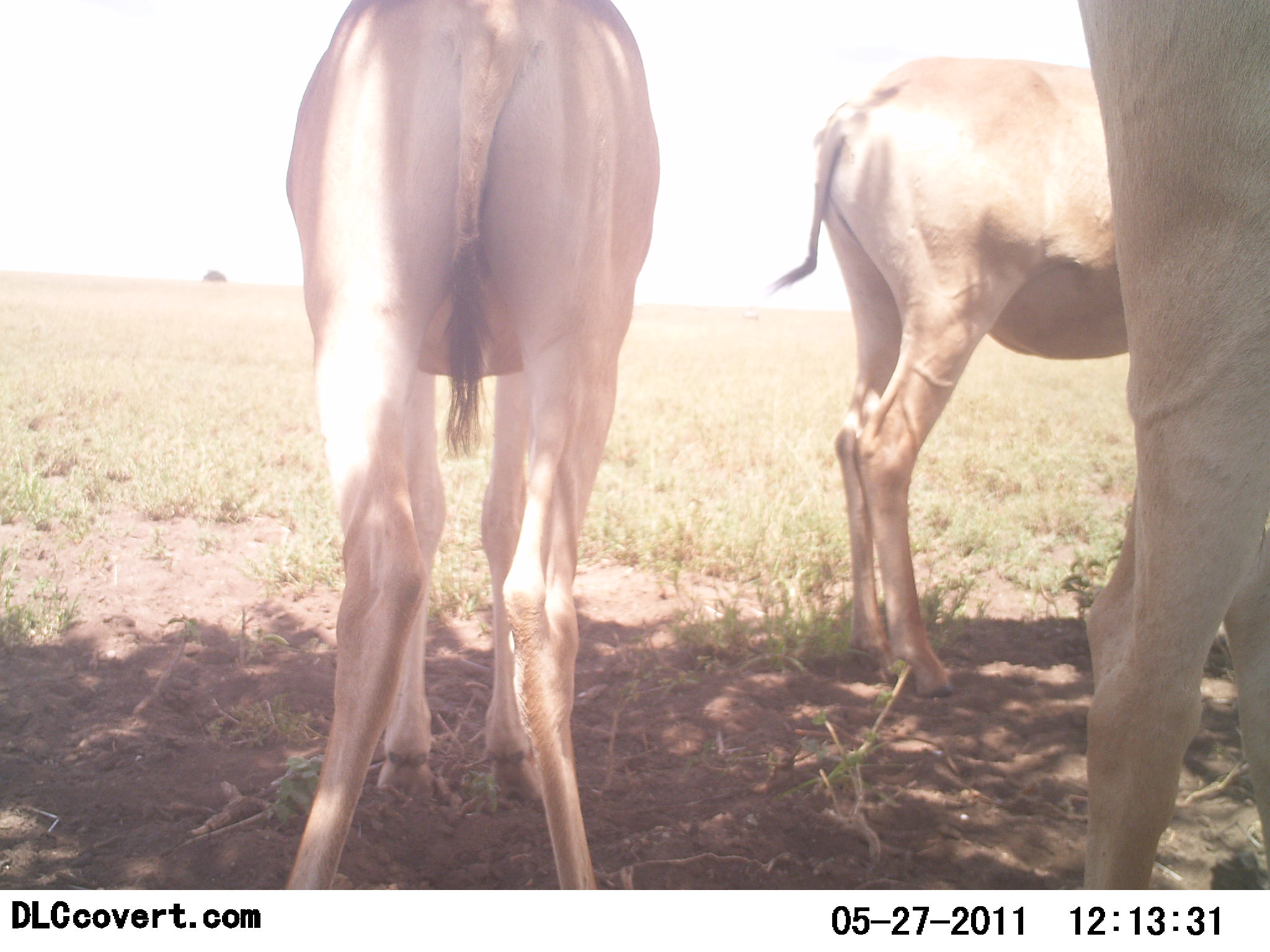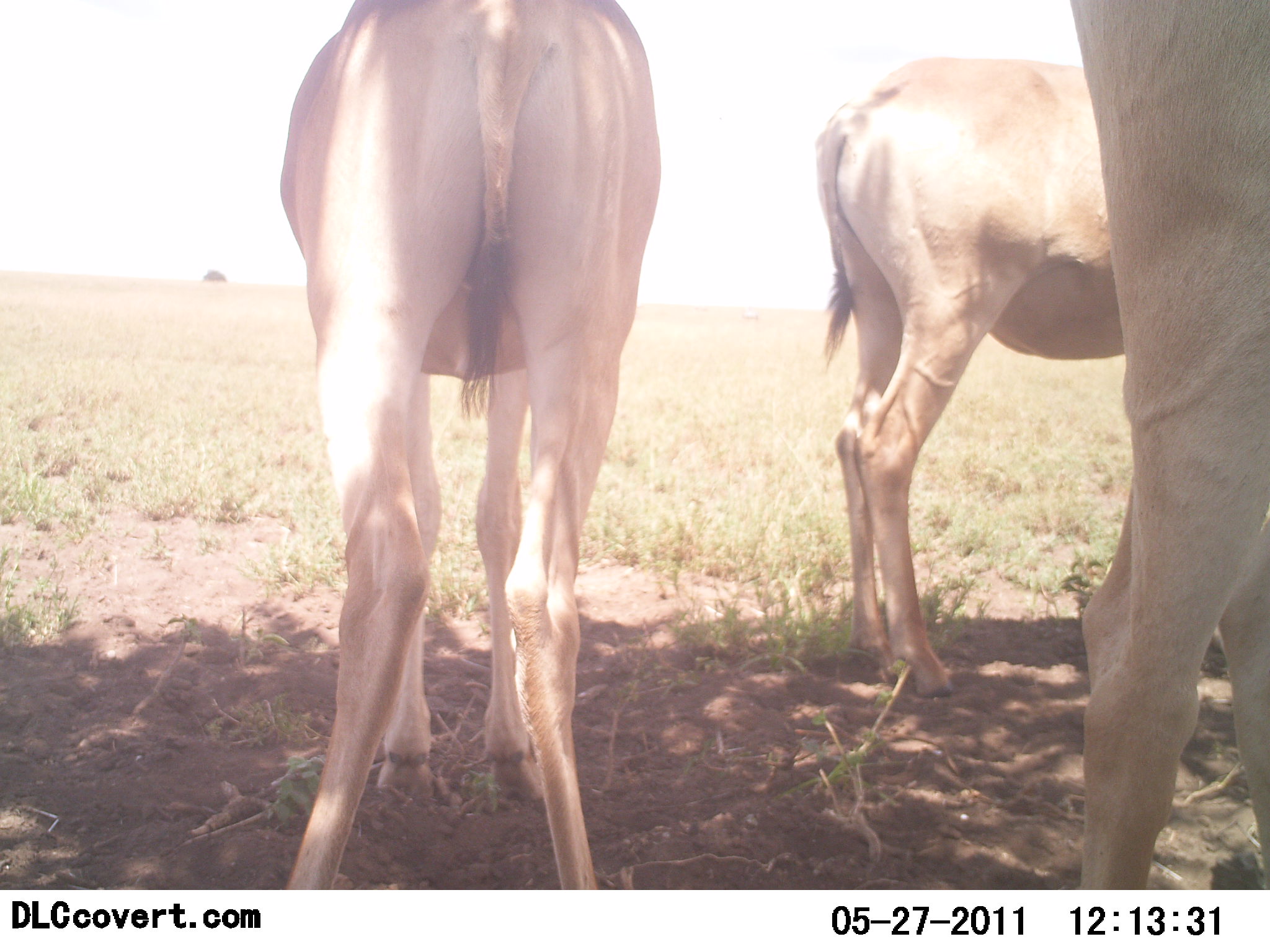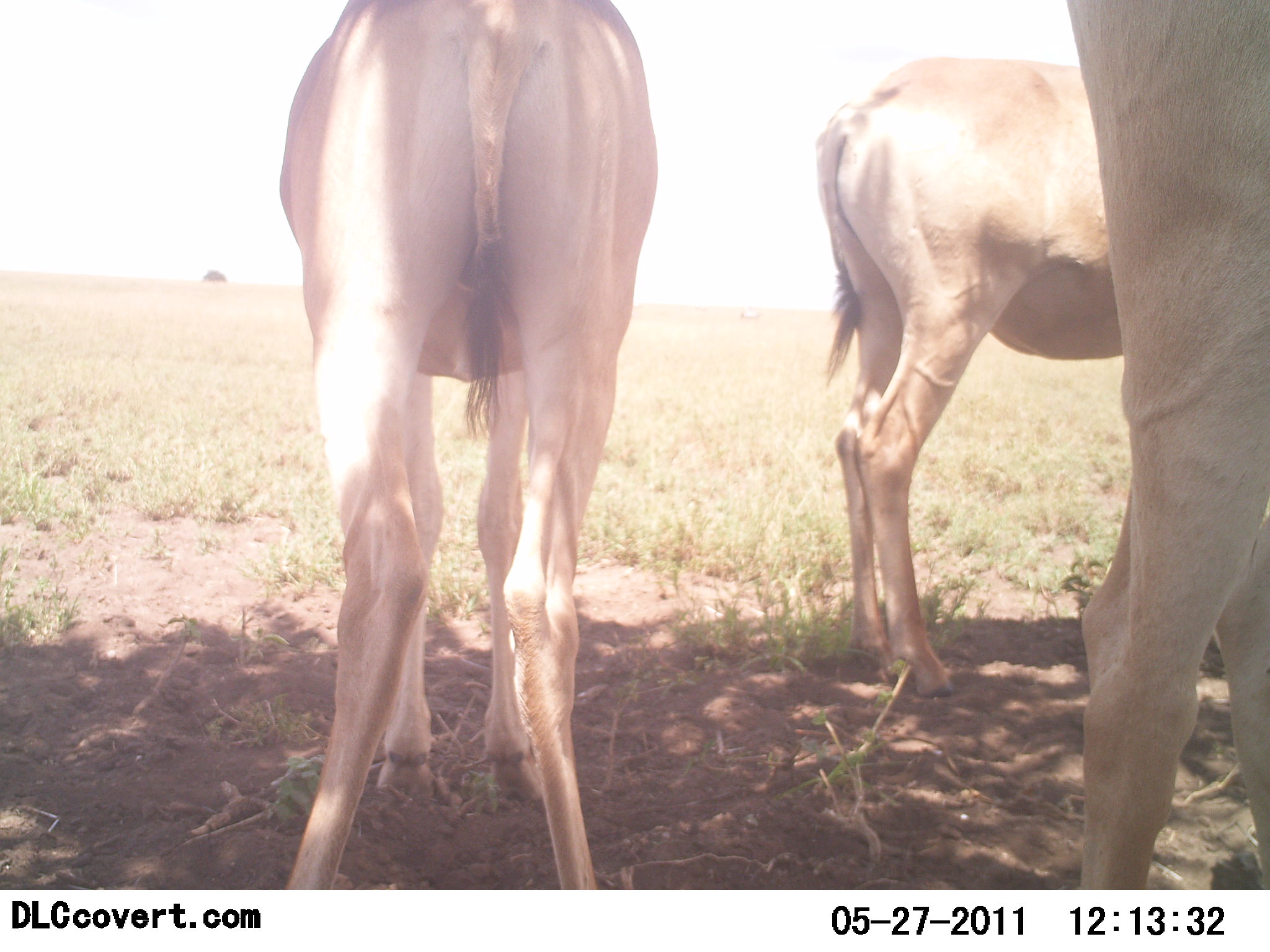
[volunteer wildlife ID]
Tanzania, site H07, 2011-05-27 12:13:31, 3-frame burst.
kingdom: Animalia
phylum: Chordata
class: Mammalia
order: Artiodactyla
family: Bovidae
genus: Alcelaphus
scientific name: Alcelaphus buselaphus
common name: hartebeest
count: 3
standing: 100%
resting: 9%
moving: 0%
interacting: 0%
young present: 0%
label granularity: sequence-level